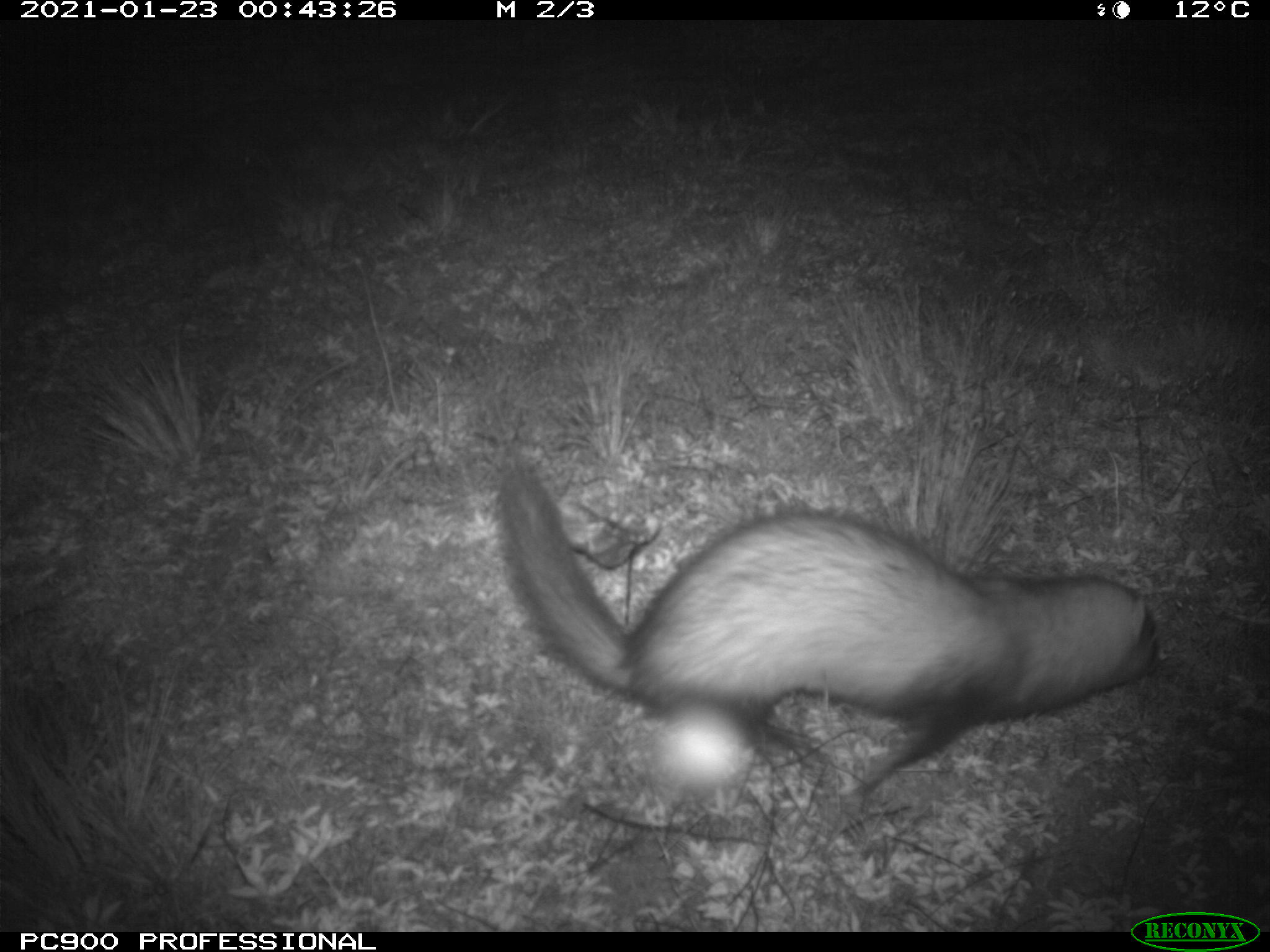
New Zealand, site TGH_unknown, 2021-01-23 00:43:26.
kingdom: Animalia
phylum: Chordata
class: Mammalia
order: Carnivora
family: Mustelidae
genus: Mustela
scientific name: Mustela furo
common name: ferret